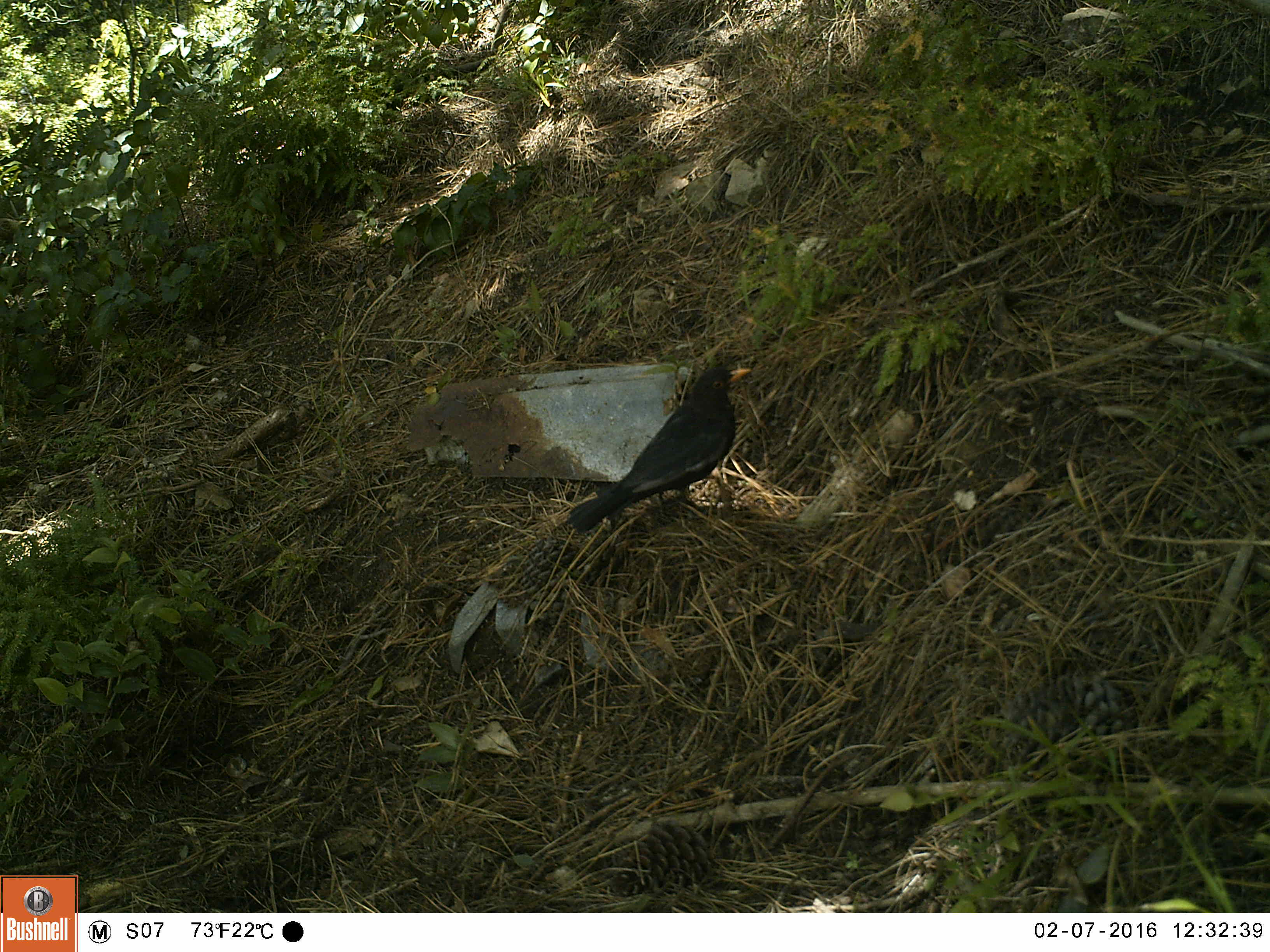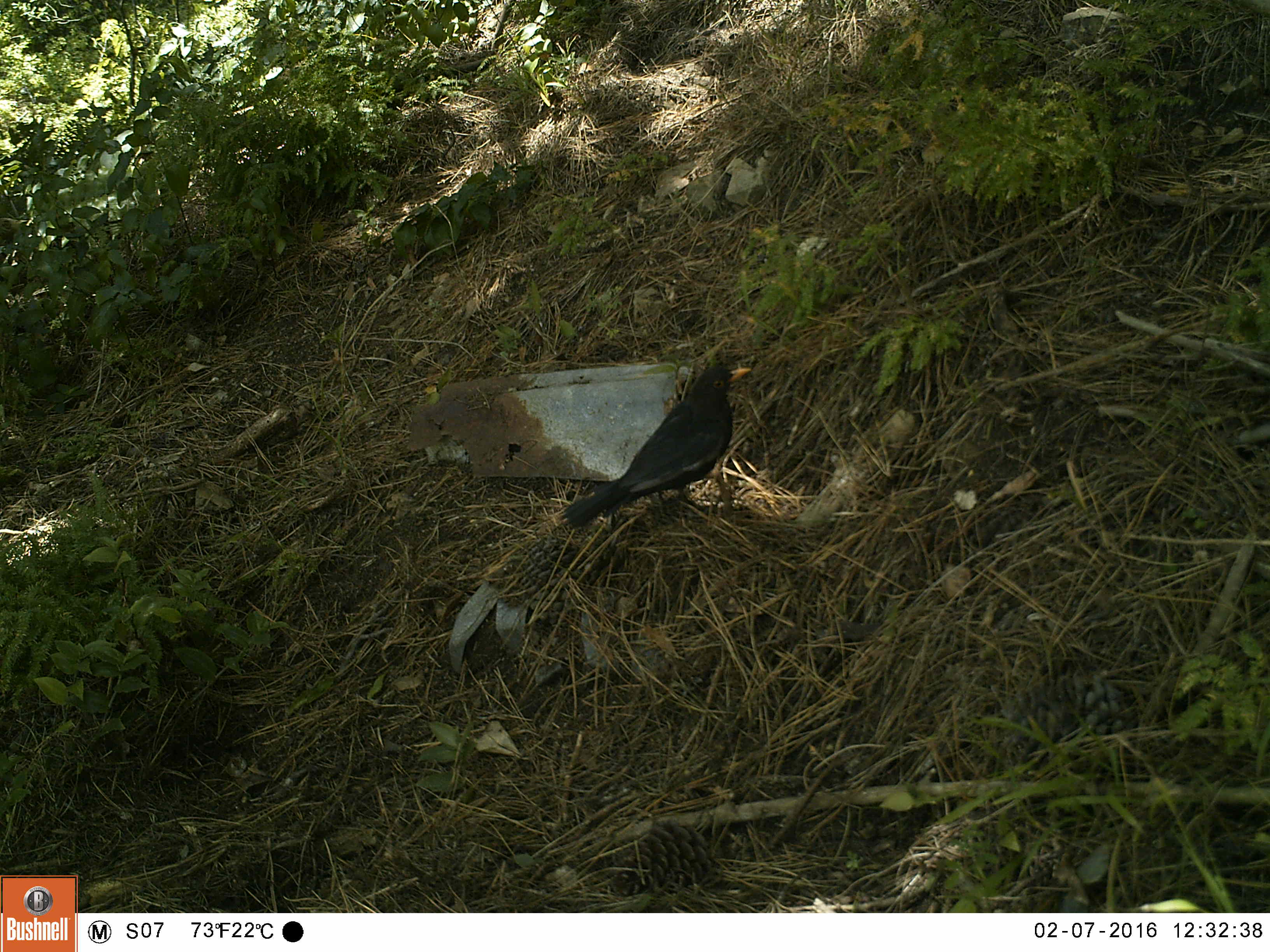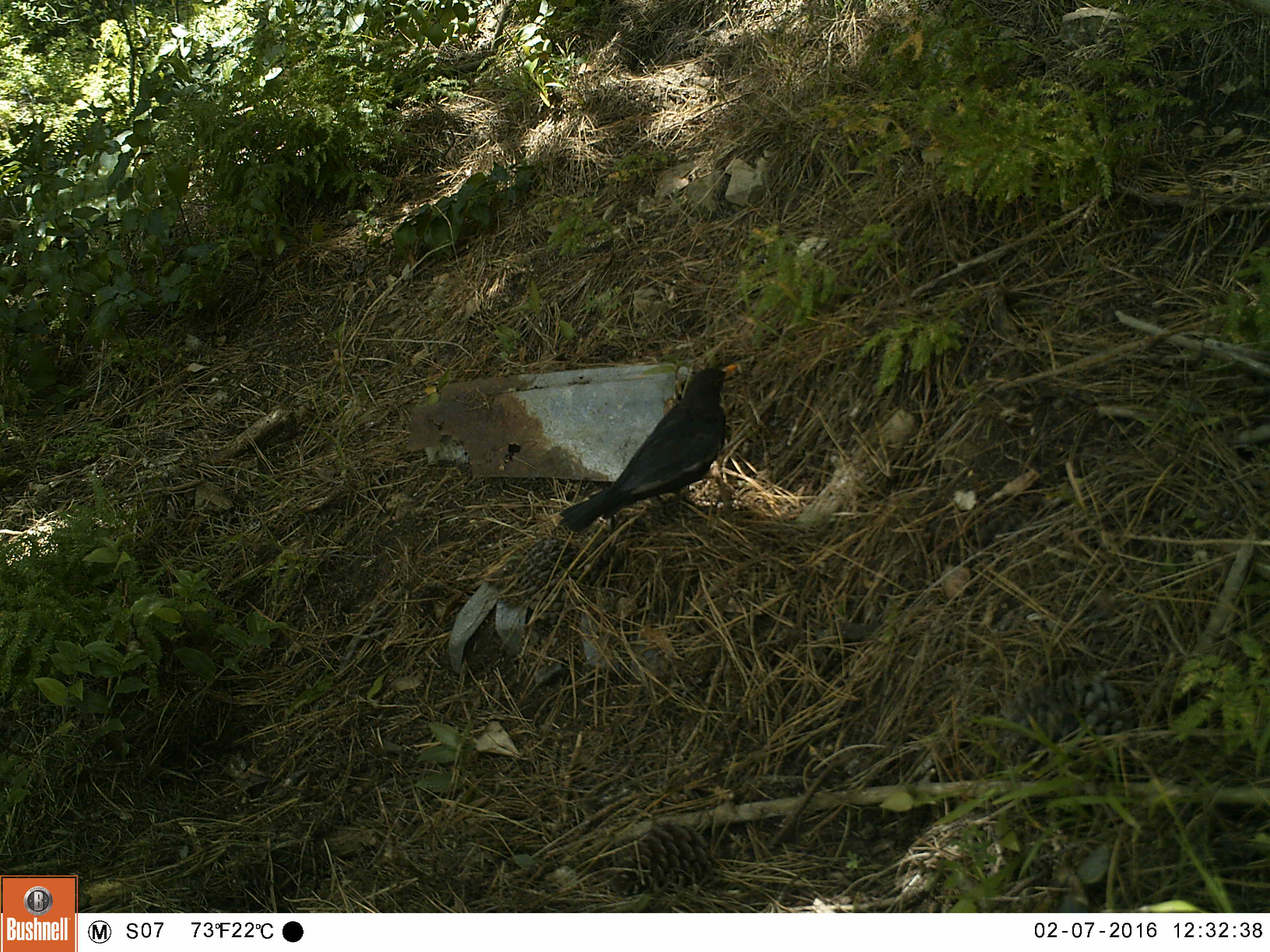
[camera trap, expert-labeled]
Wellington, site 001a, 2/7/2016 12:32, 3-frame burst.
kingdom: Animalia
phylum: Chordata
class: Aves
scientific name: Aves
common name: bird